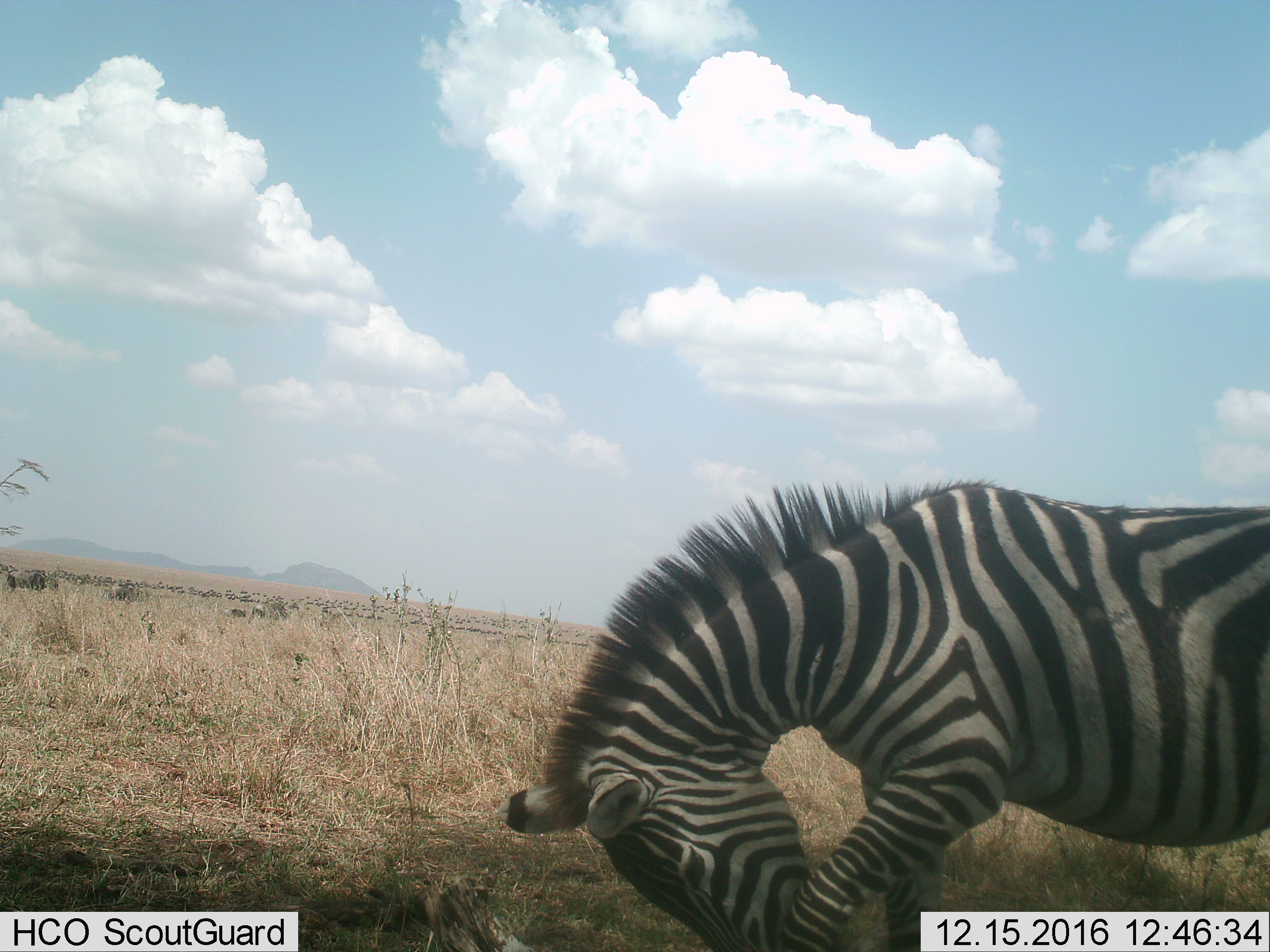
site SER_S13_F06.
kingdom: Animalia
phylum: Chordata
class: Mammalia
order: Perissodactyla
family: Equidae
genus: Equus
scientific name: Equus quagga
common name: plains zebra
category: zebraplains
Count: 1.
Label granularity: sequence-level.